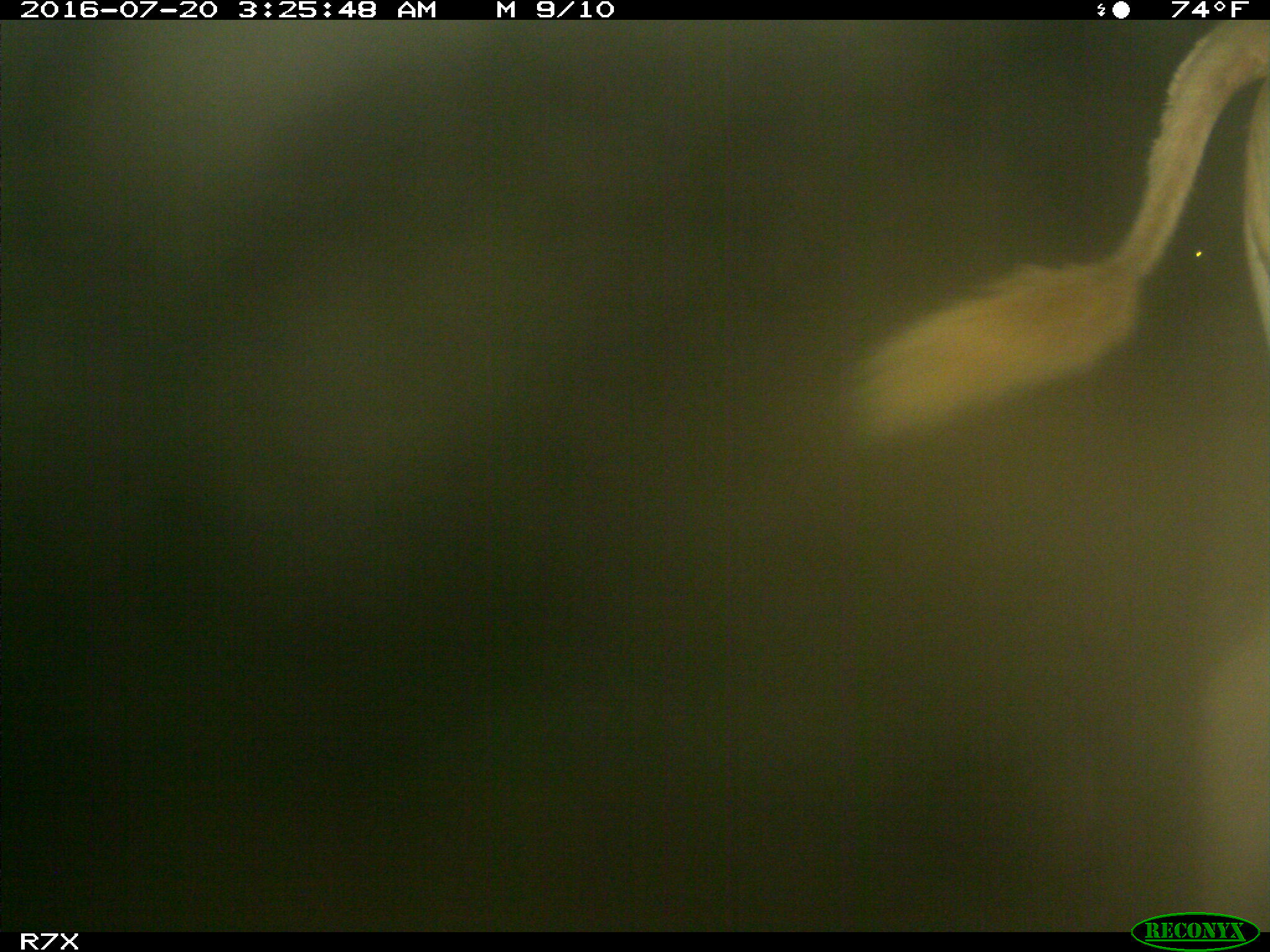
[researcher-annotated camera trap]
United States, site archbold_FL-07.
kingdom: Animalia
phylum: Chordata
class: Mammalia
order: Artiodactyla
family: Bovidae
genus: Bos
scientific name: Bos taurus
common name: domestic cow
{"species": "Bos taurus (domestic cow)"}